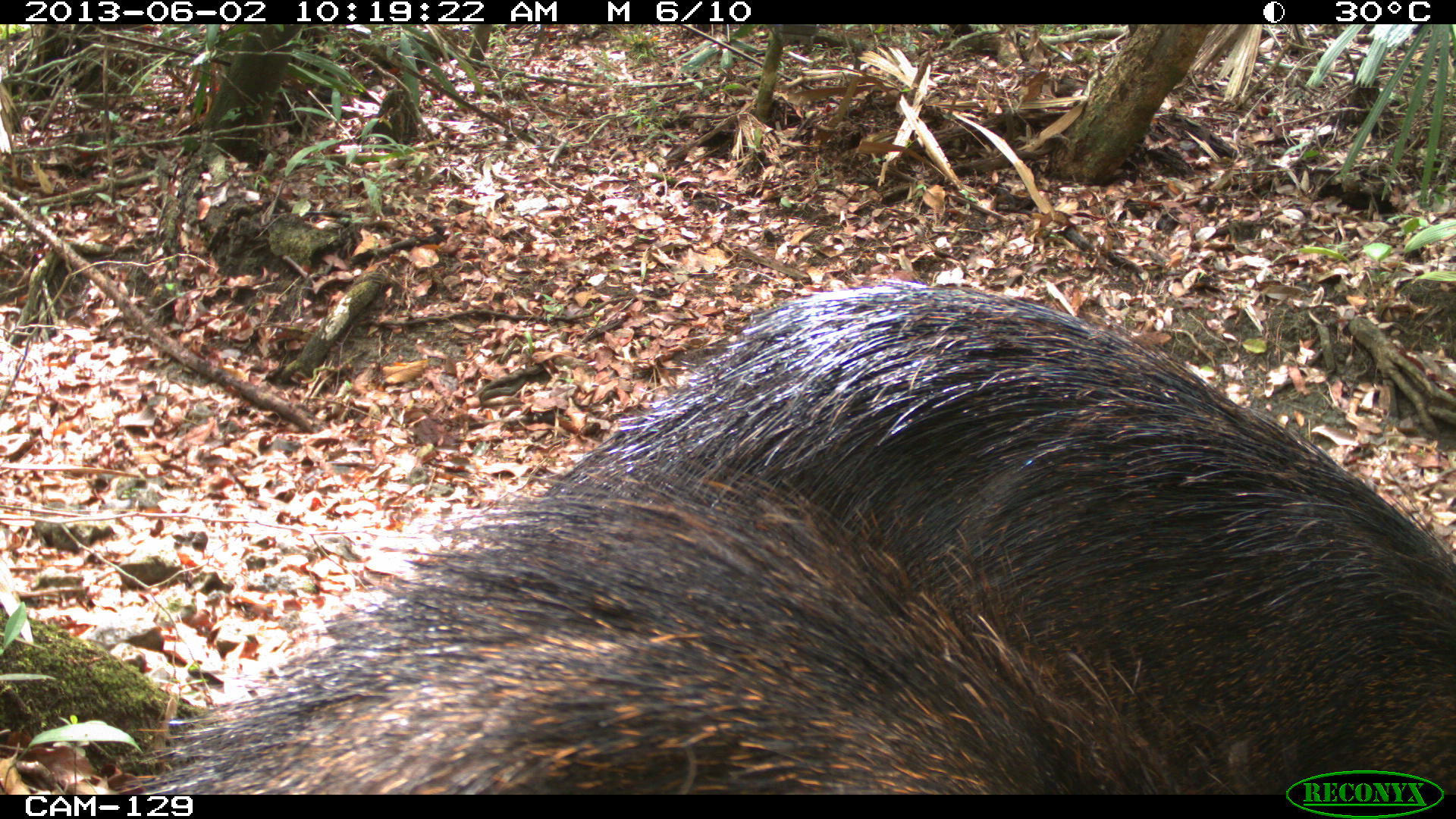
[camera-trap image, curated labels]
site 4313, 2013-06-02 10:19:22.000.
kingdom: Animalia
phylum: Chordata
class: Mammalia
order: Artiodactyla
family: Tayassuidae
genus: Tayassu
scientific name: Tayassu pecari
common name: white-lipped peccary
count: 2